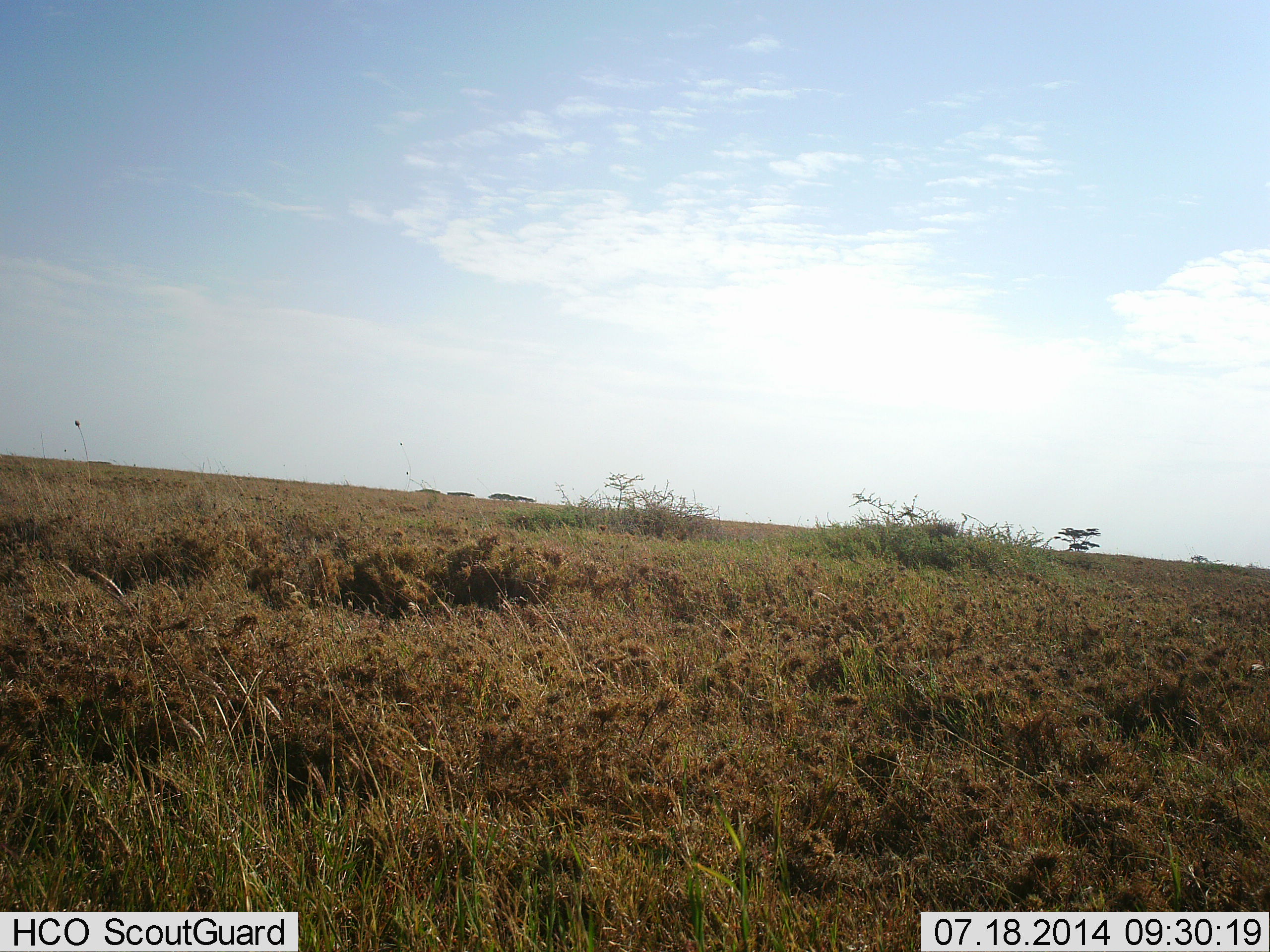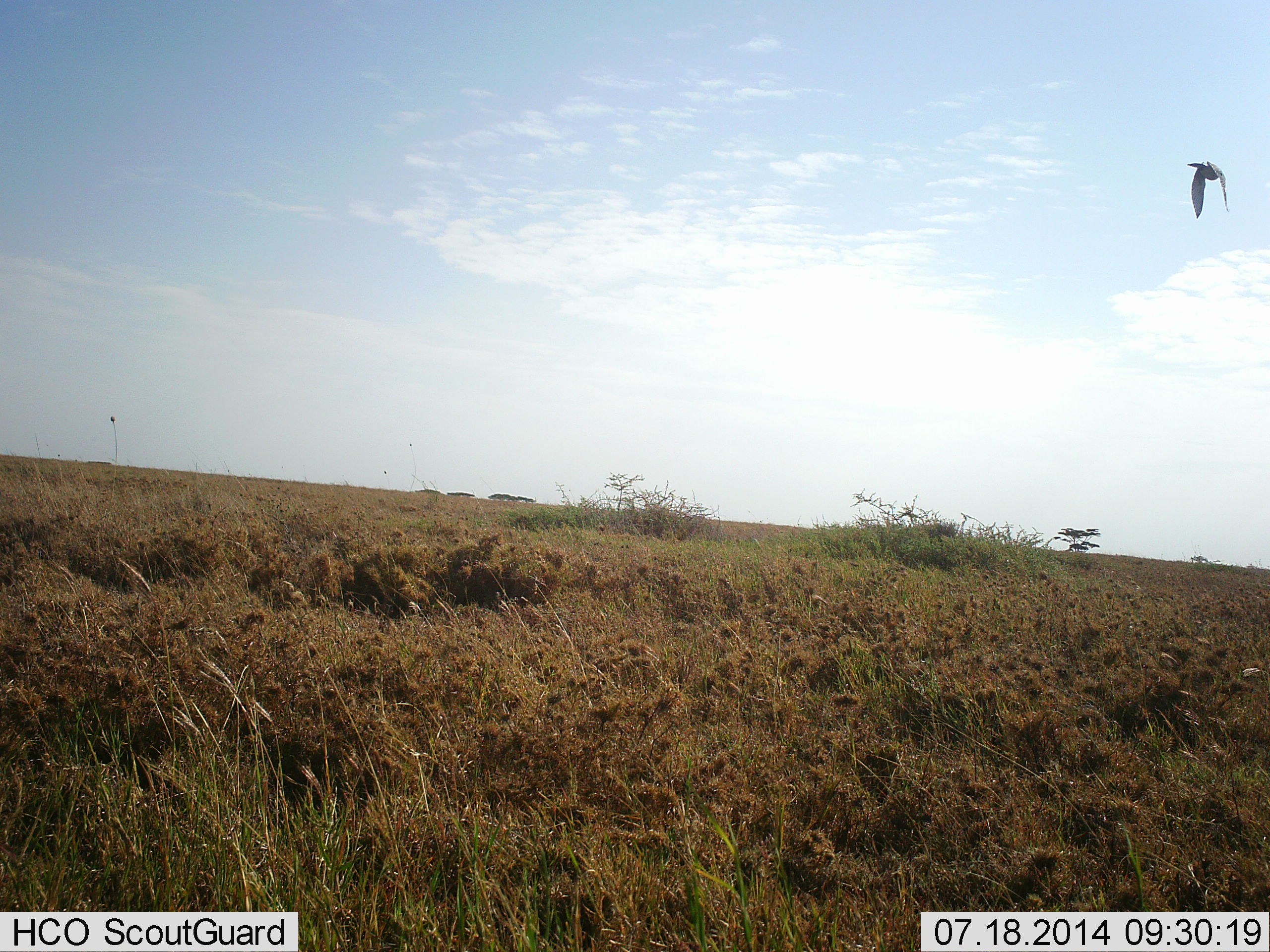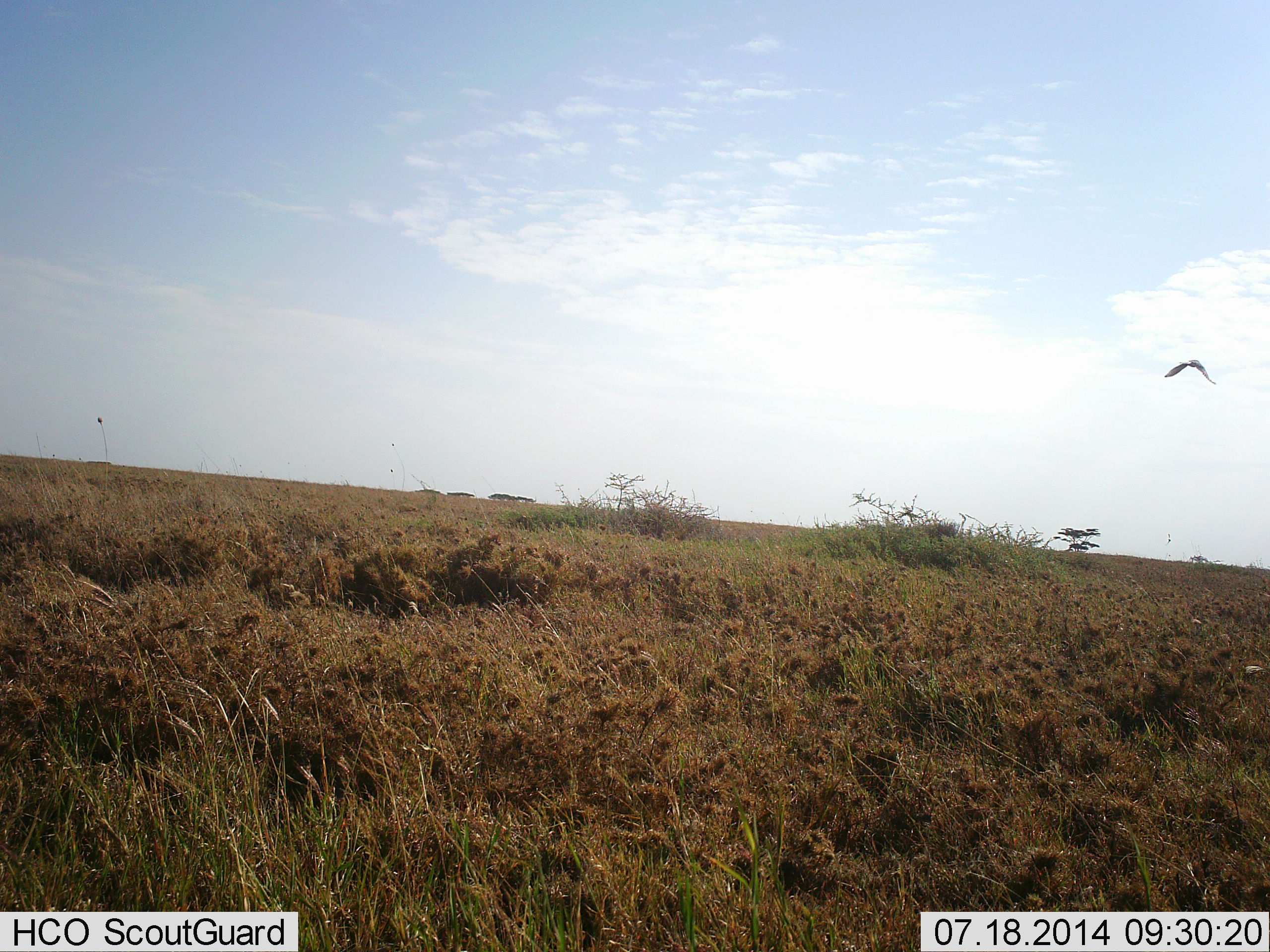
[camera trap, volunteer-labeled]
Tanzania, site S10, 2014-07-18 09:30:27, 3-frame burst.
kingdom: Animalia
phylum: Chordata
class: Aves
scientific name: Aves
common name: bird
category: otherbird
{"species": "otherbird (bird) (Aves)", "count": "1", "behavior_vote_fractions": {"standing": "0%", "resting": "0%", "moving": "100%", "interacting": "0%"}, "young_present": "0%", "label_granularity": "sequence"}